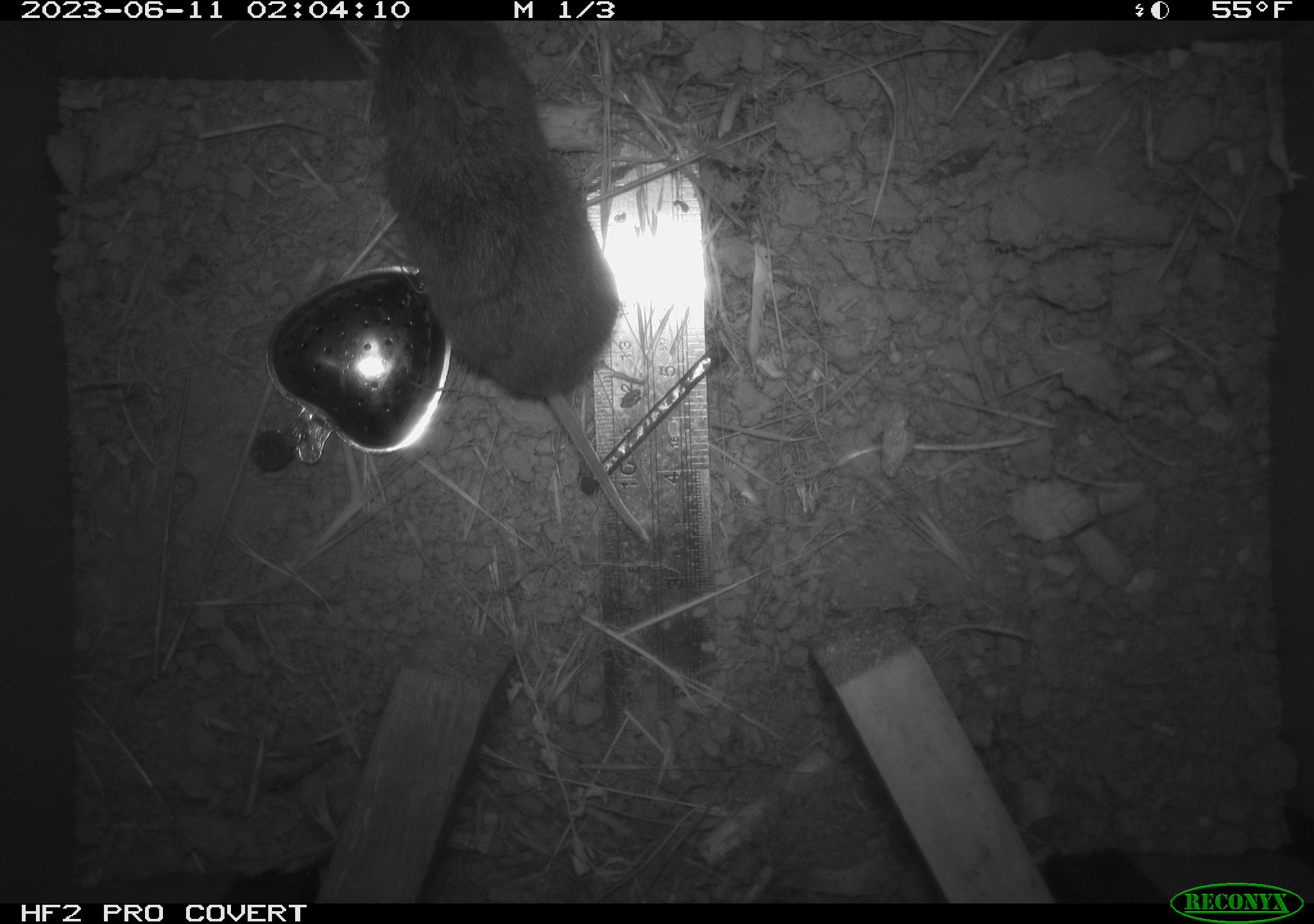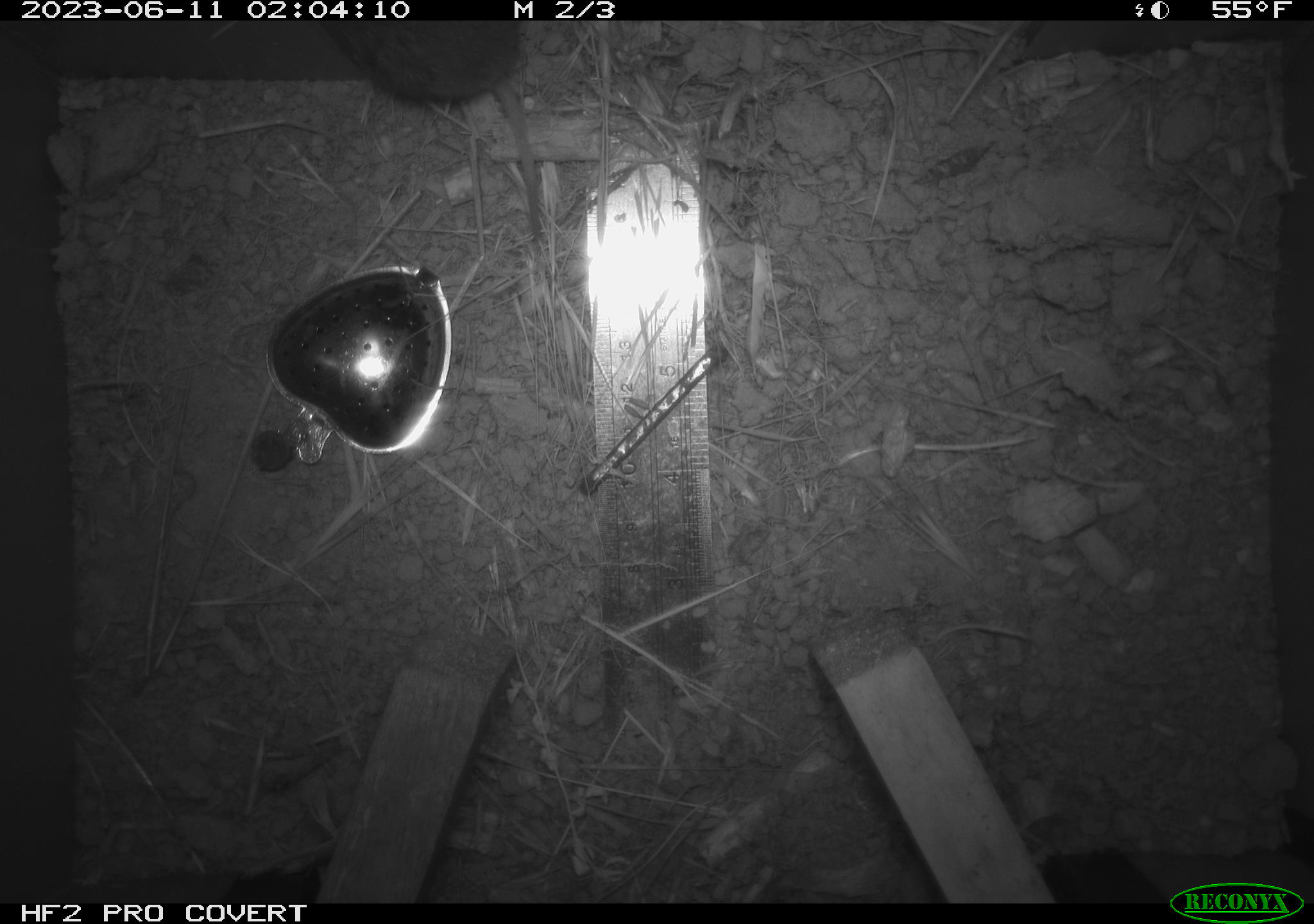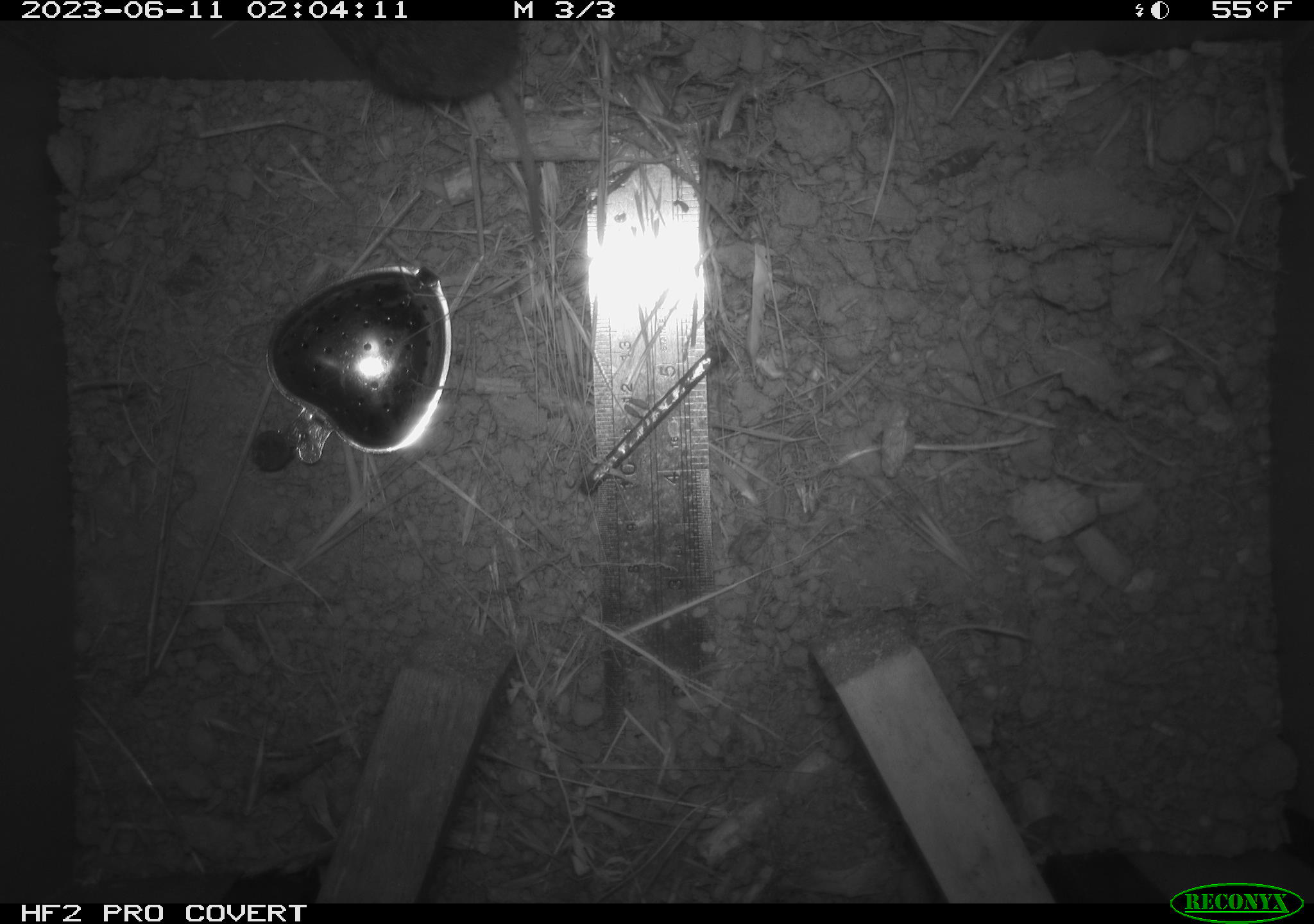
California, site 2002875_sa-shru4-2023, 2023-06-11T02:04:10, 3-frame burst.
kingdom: Animalia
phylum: Chordata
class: Mammalia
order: Rodentia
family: Cricetidae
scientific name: Arvicolinae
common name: voles, lemmings, and muskrats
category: arvicolinae subfamily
Arvicolinae subfamily (voles, lemmings, and muskrats) (Arvicolinae).